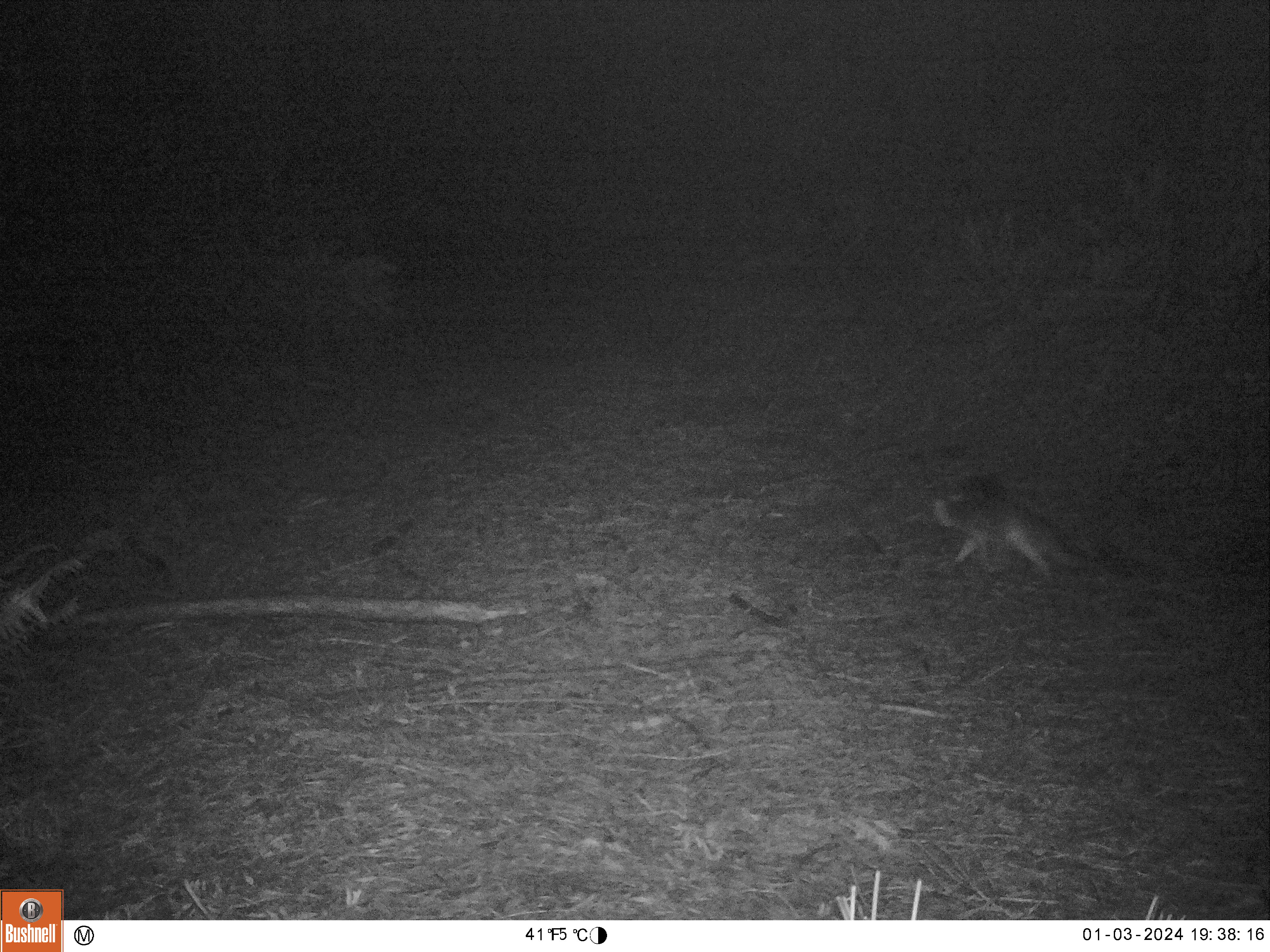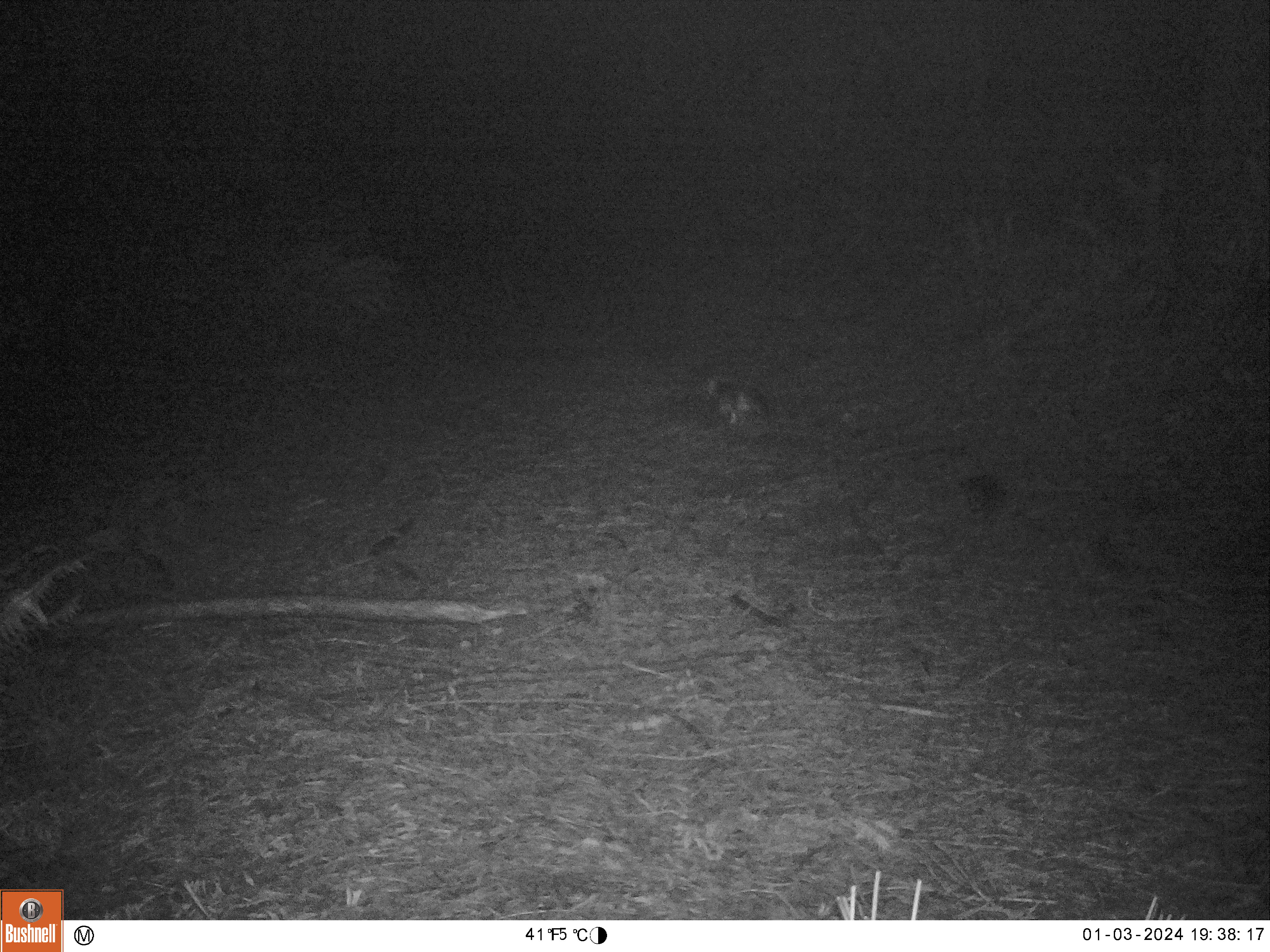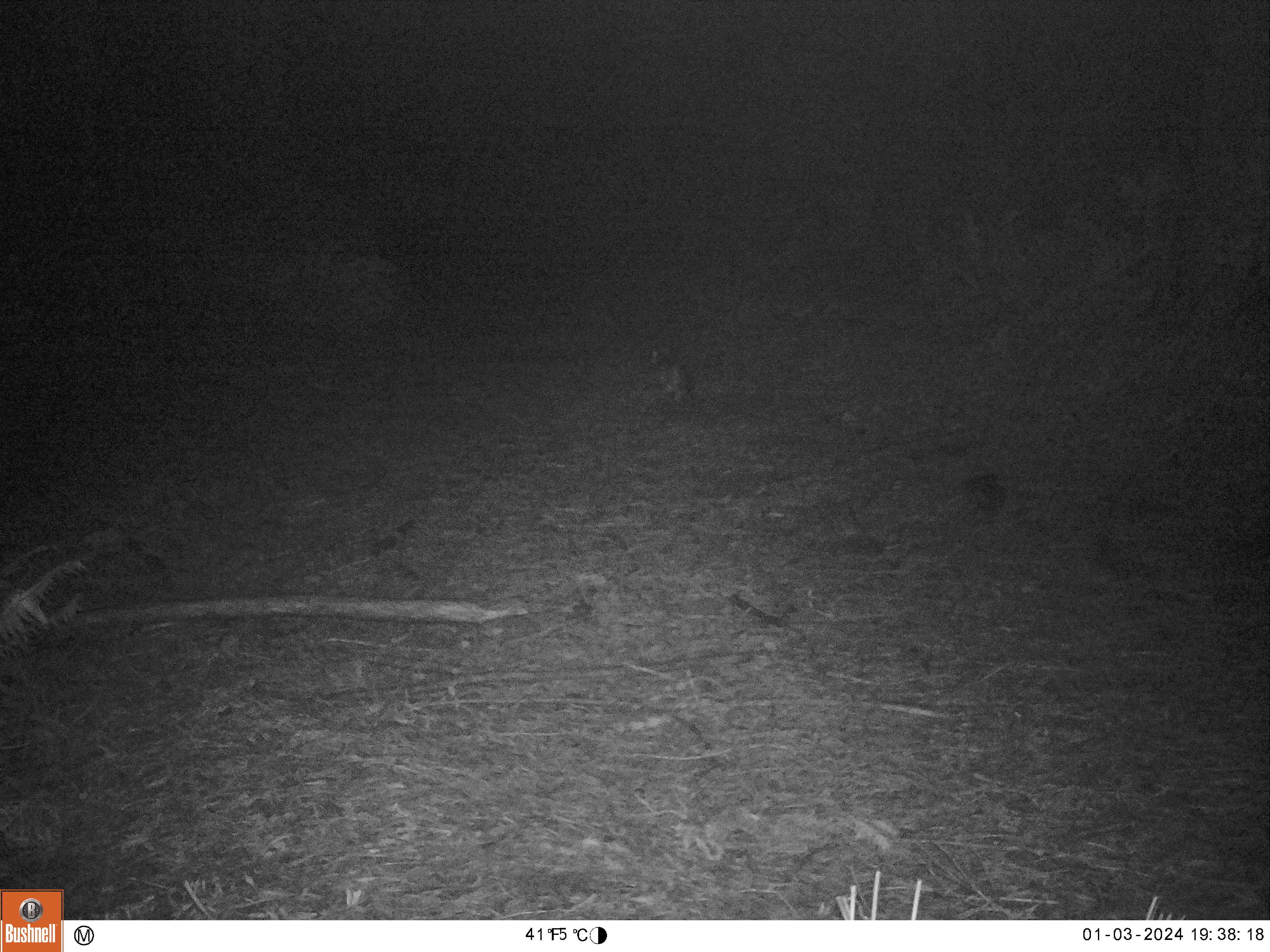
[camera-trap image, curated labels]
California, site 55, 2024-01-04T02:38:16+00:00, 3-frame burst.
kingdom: Animalia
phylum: Chordata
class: Mammalia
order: Carnivora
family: Canidae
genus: Urocyon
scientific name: Urocyon cinereoargenteus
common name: gray fox